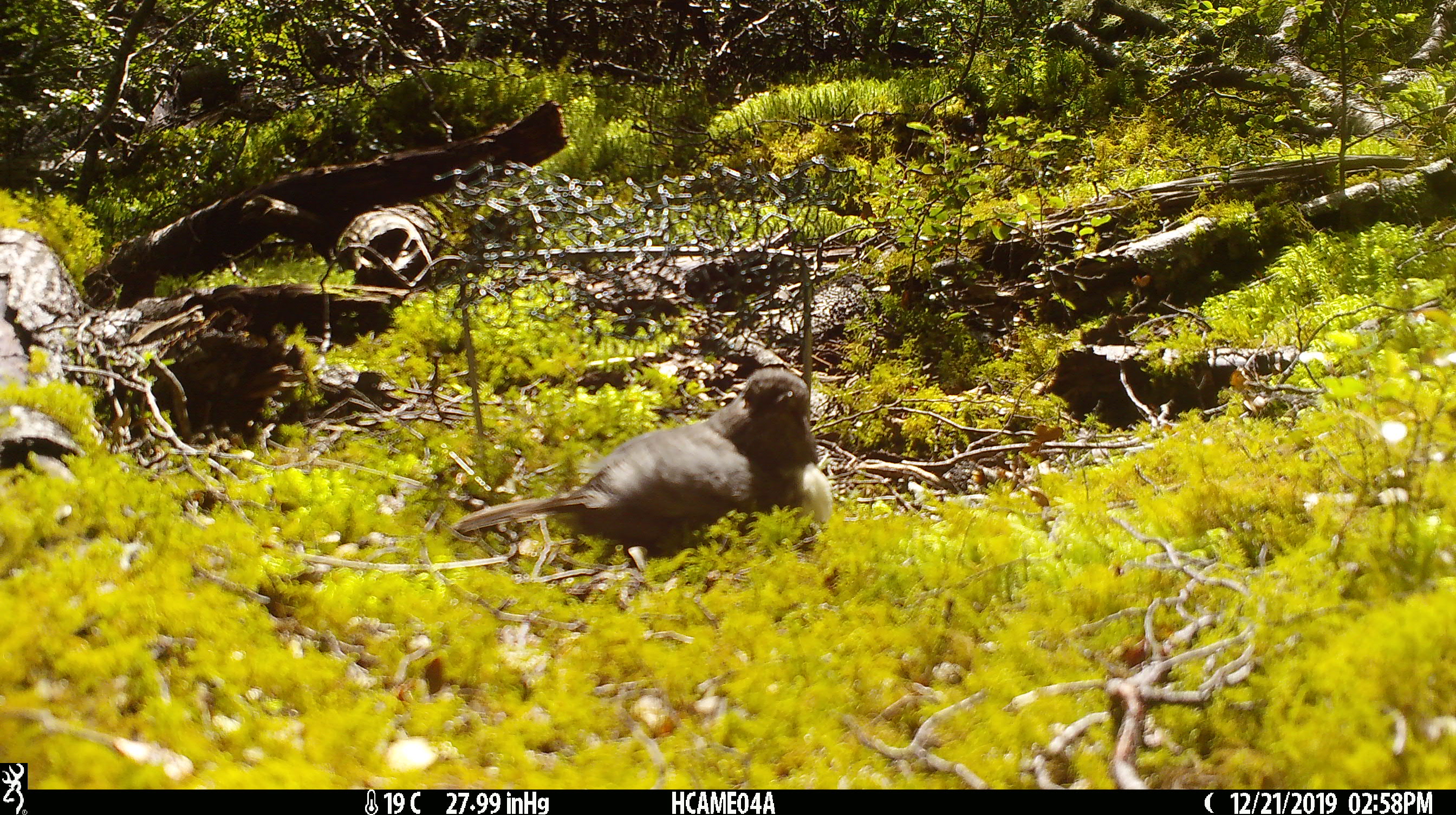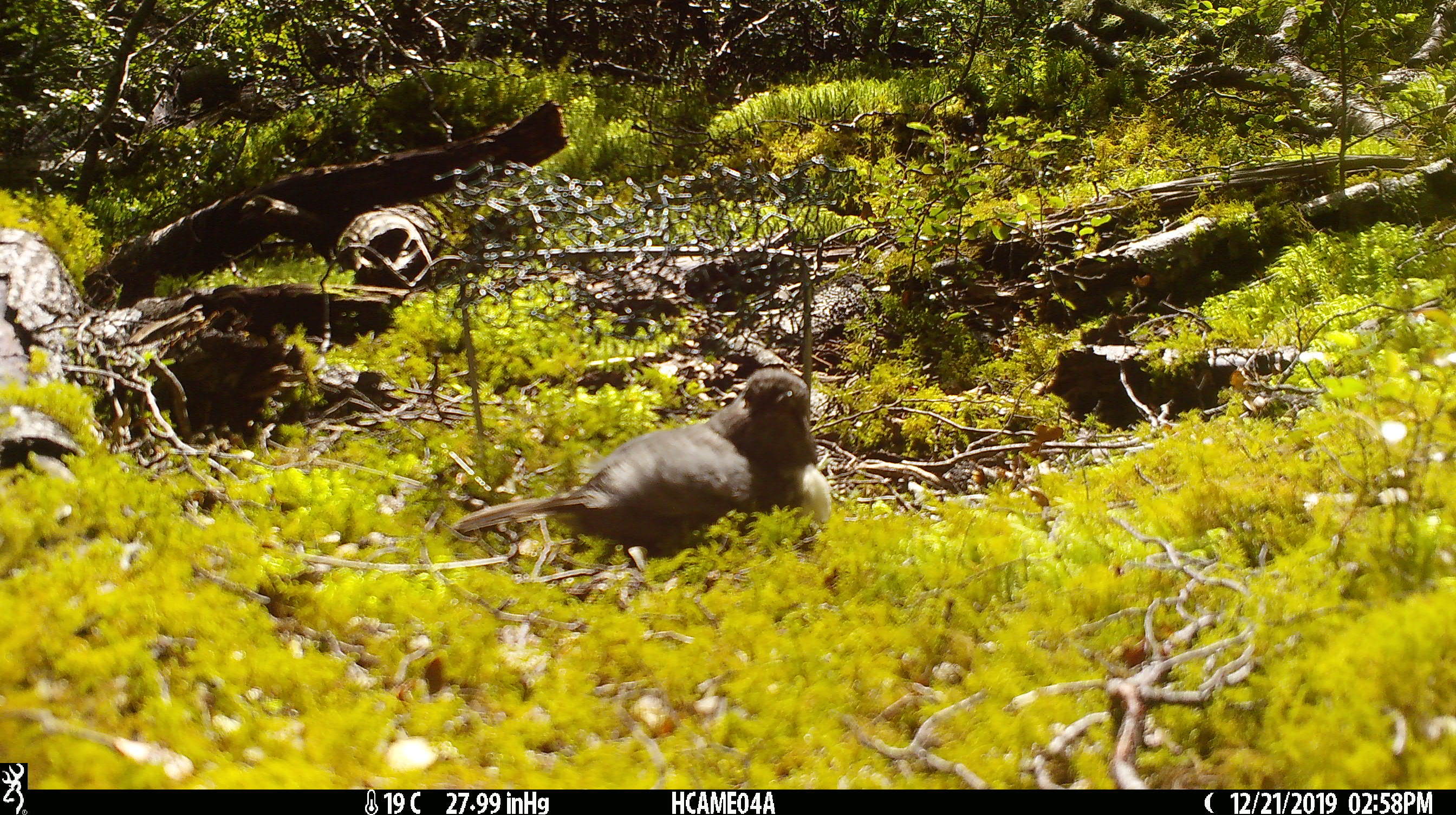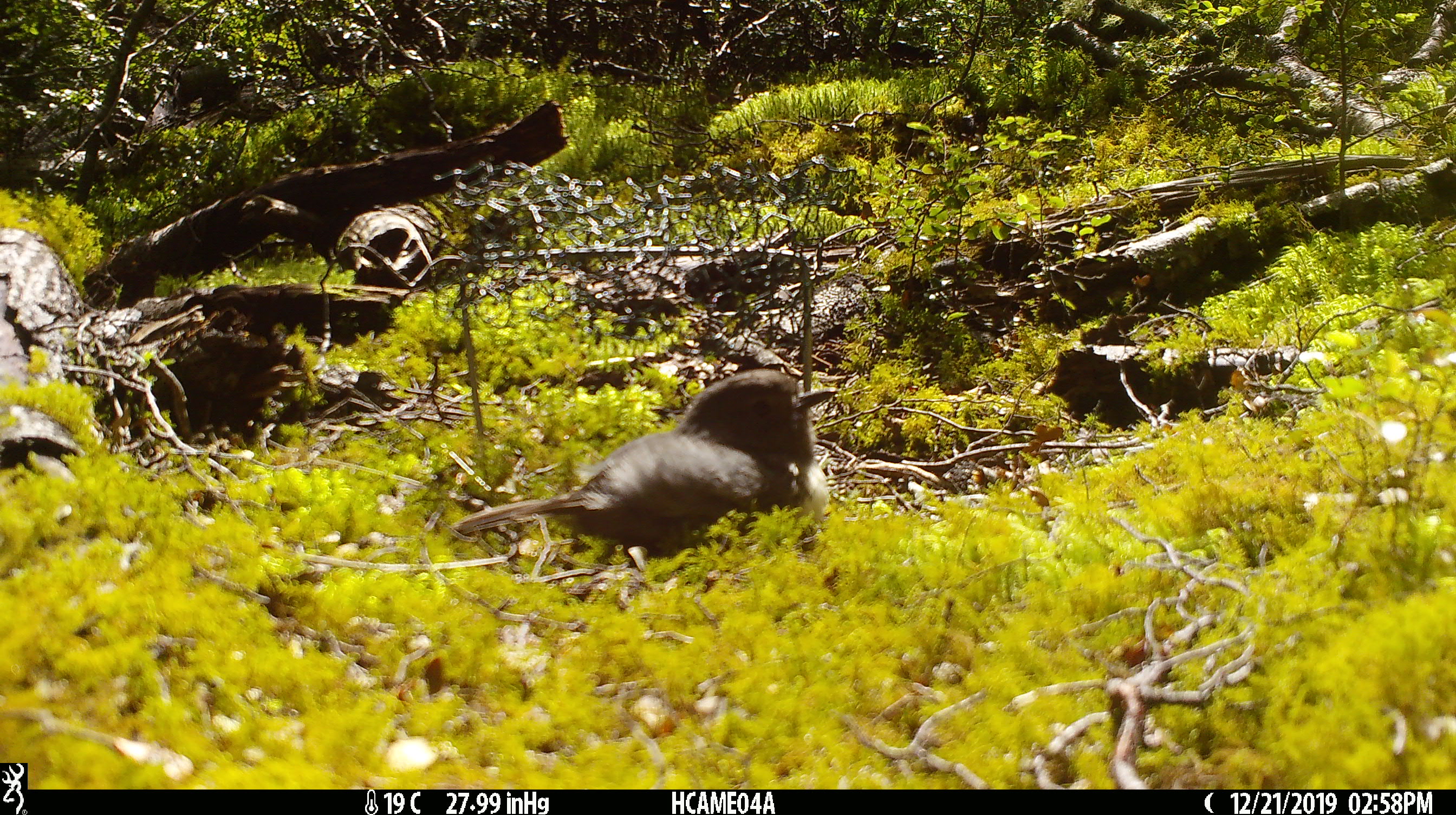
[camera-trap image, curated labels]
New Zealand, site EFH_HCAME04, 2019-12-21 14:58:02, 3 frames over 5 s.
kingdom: Animalia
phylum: Chordata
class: Aves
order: Passeriformes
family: Petroicidae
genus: Petroica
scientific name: Petroica australis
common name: new zealand robin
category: robin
Robin (new zealand robin) (Petroica australis).